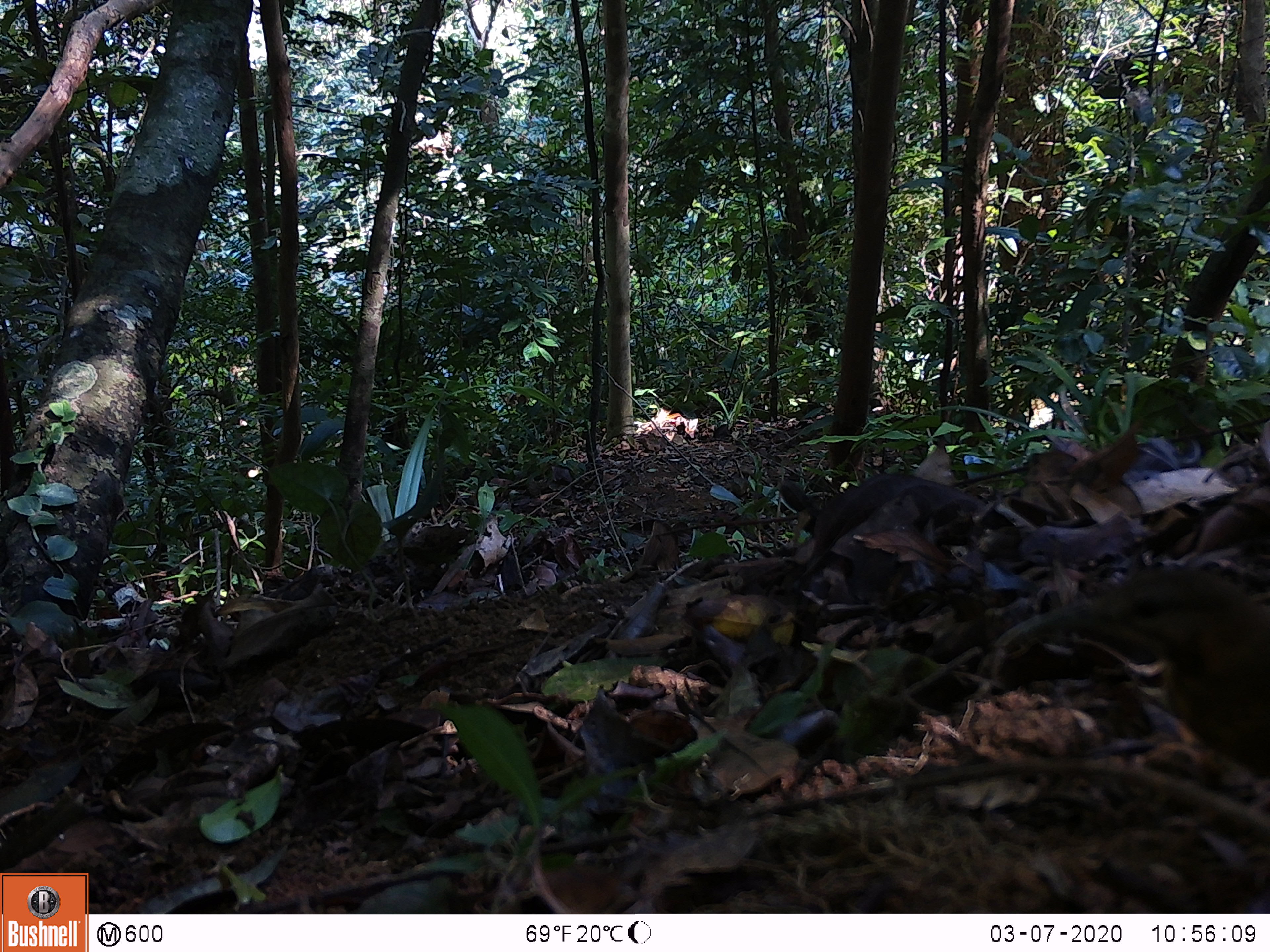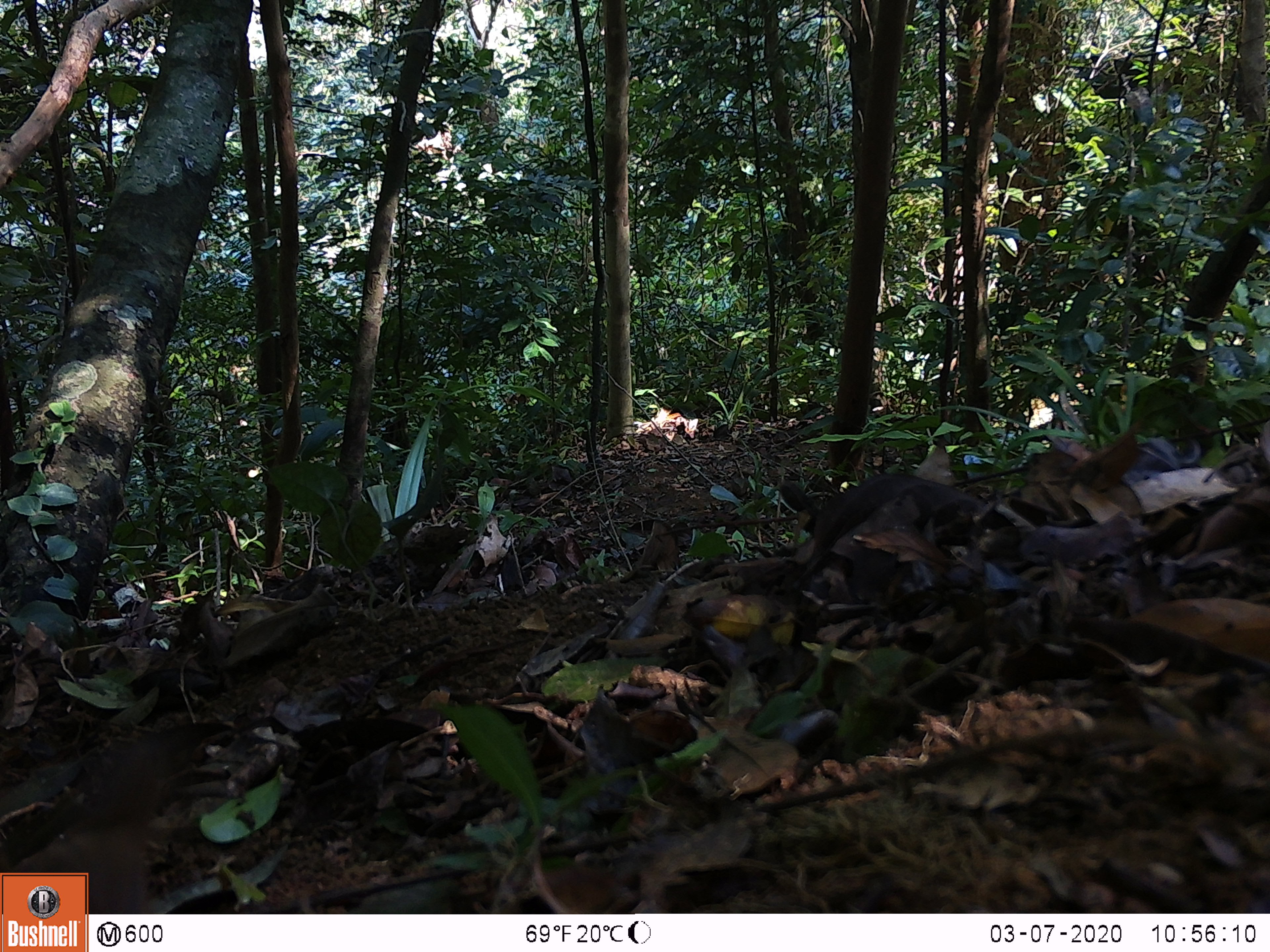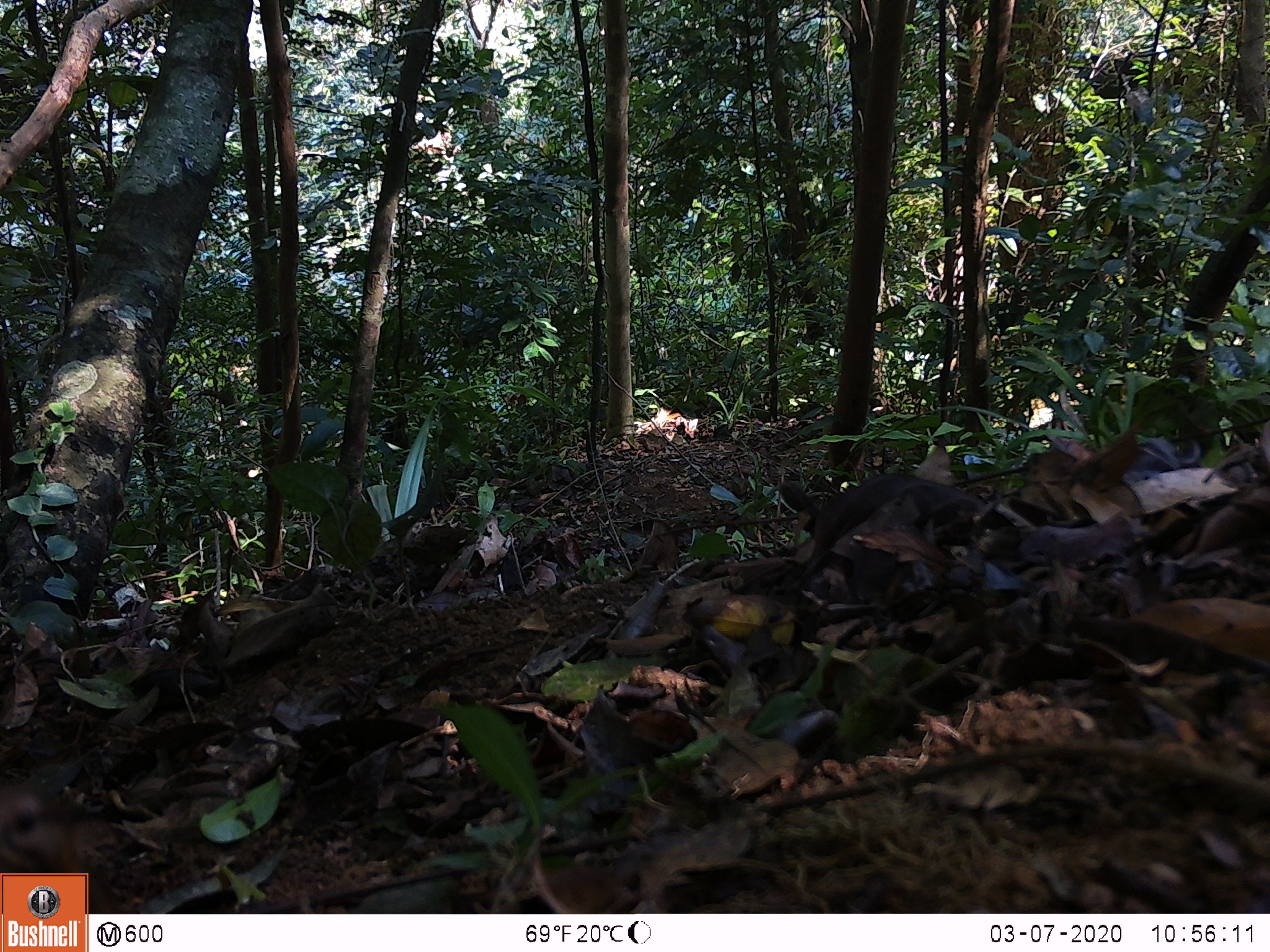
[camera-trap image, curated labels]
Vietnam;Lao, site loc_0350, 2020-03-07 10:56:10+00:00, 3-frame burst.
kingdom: Animalia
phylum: Chordata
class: Aves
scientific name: Aves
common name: bird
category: unidentified bird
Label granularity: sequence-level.